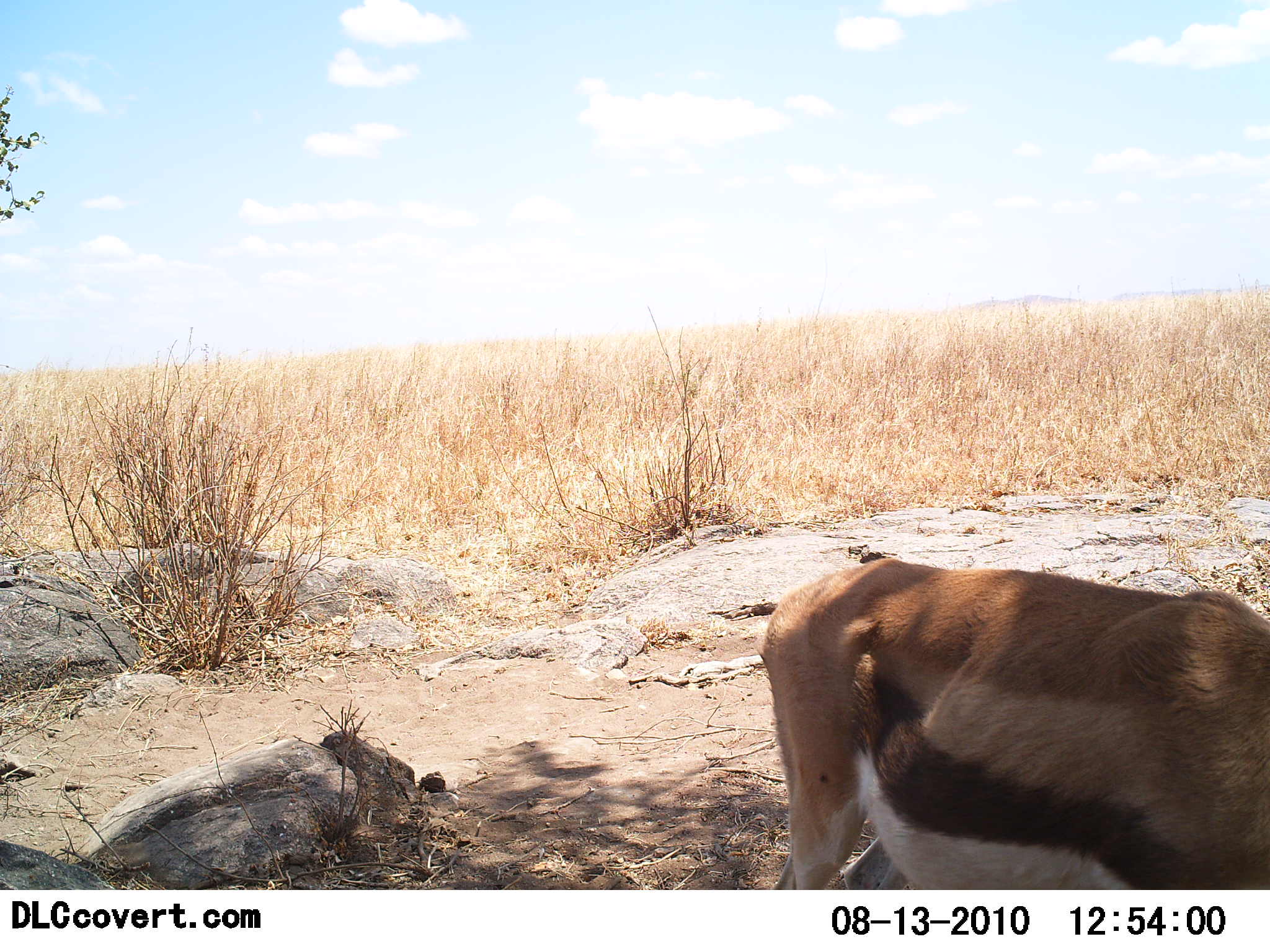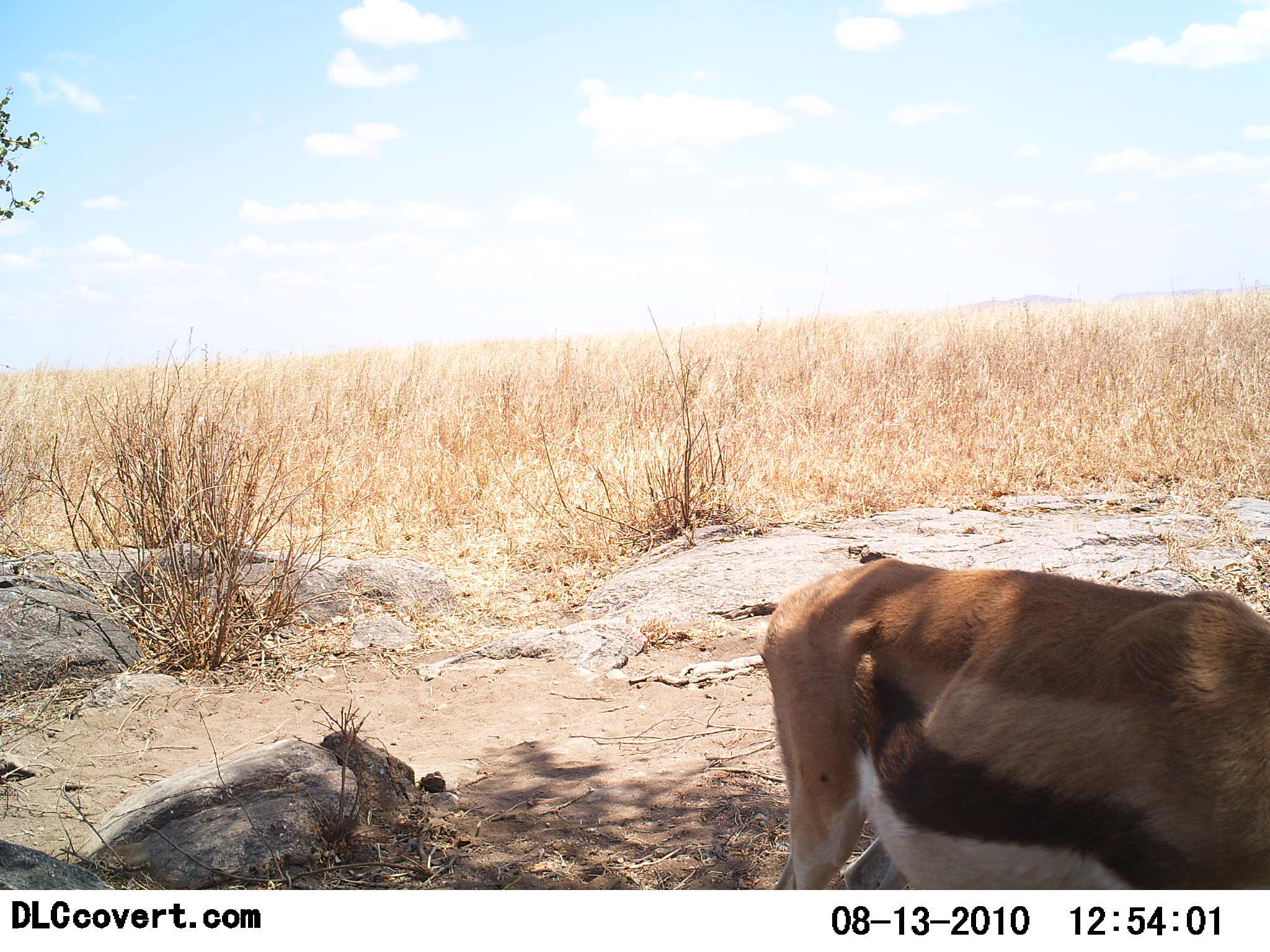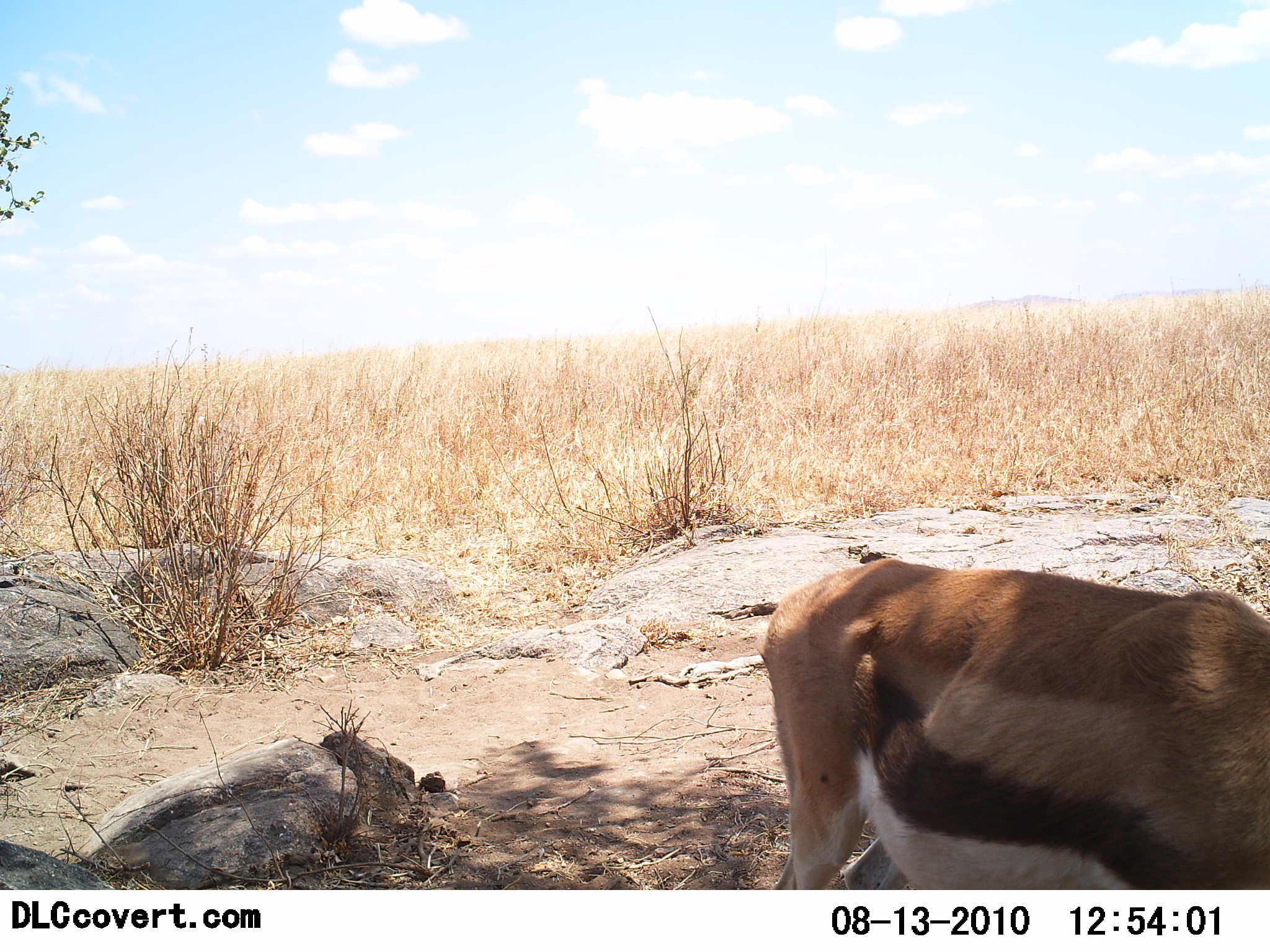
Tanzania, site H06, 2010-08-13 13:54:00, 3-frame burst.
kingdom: Animalia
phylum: Chordata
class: Mammalia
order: Artiodactyla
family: Bovidae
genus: Eudorcas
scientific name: Eudorcas thomsonii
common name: thomson's gazelle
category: gazellethomsons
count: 1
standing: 79%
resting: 0%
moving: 5%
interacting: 5%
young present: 0%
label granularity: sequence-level